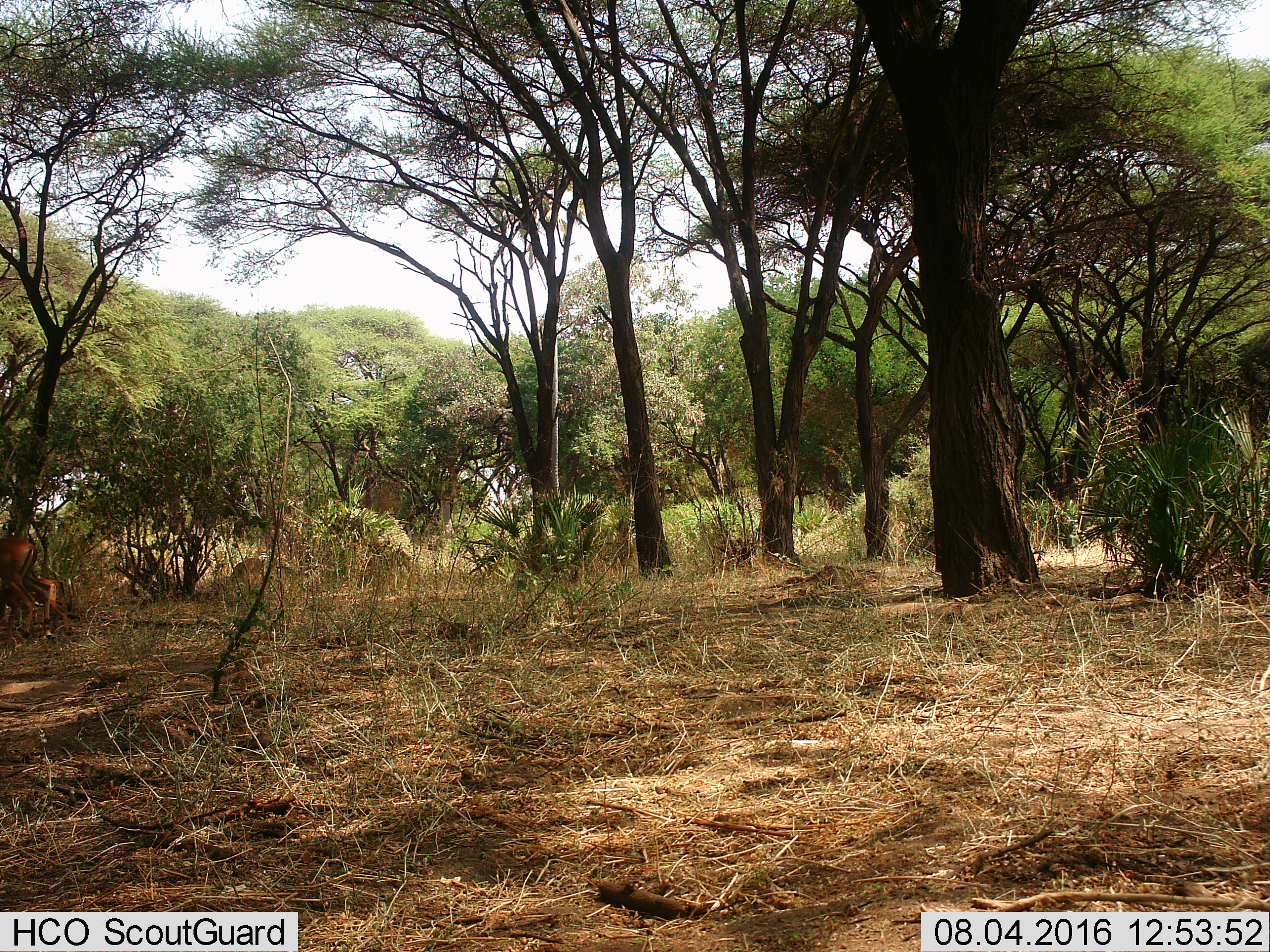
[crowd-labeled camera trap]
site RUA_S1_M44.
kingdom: Animalia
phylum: Chordata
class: Mammalia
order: Artiodactyla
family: Bovidae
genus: Aepyceros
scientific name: Aepyceros melampus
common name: impala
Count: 2.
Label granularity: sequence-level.